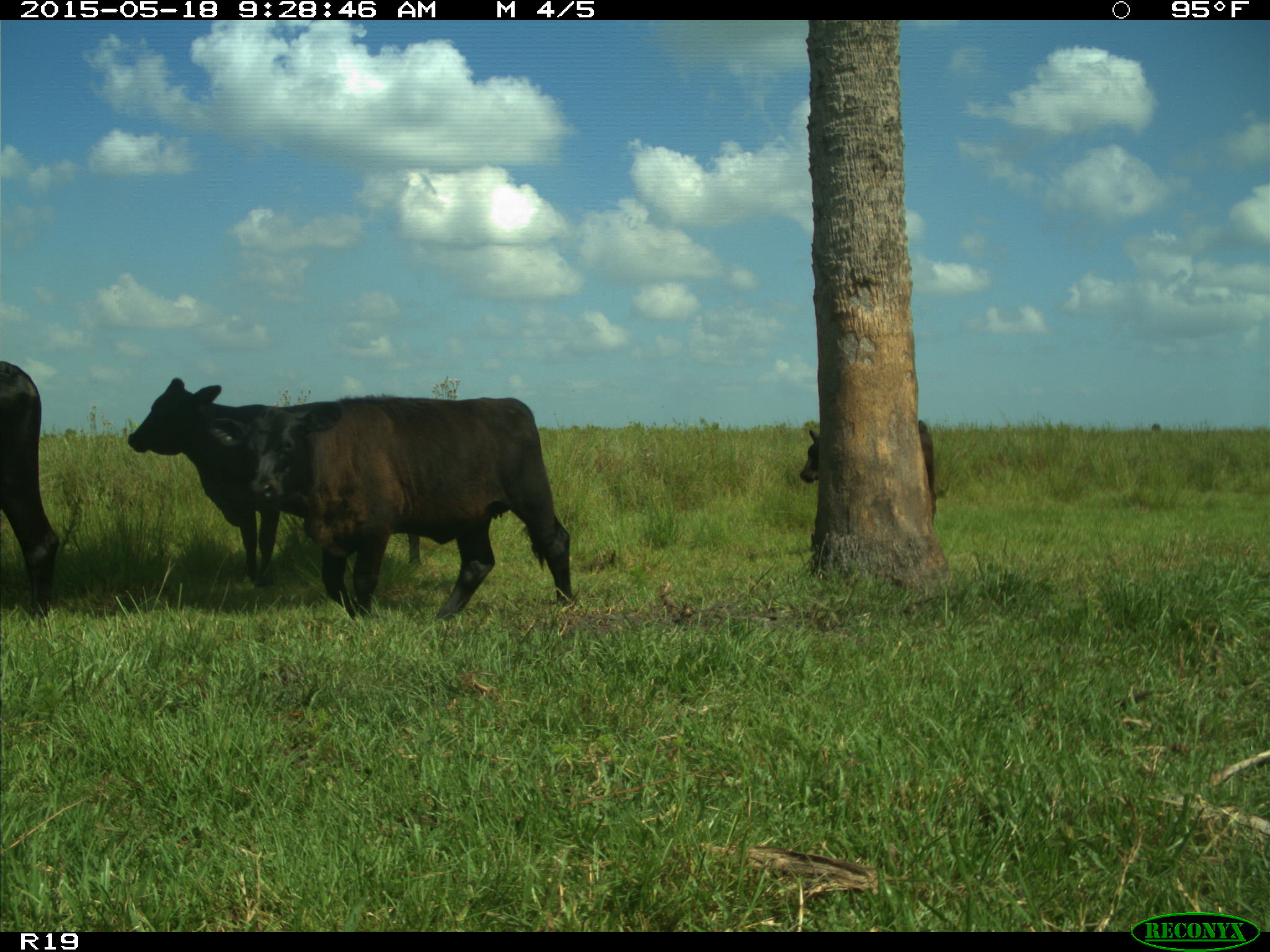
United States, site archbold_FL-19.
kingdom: Animalia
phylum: Chordata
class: Mammalia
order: Artiodactyla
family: Bovidae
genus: Bos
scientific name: Bos taurus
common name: domestic cow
Bos taurus (domestic cow).